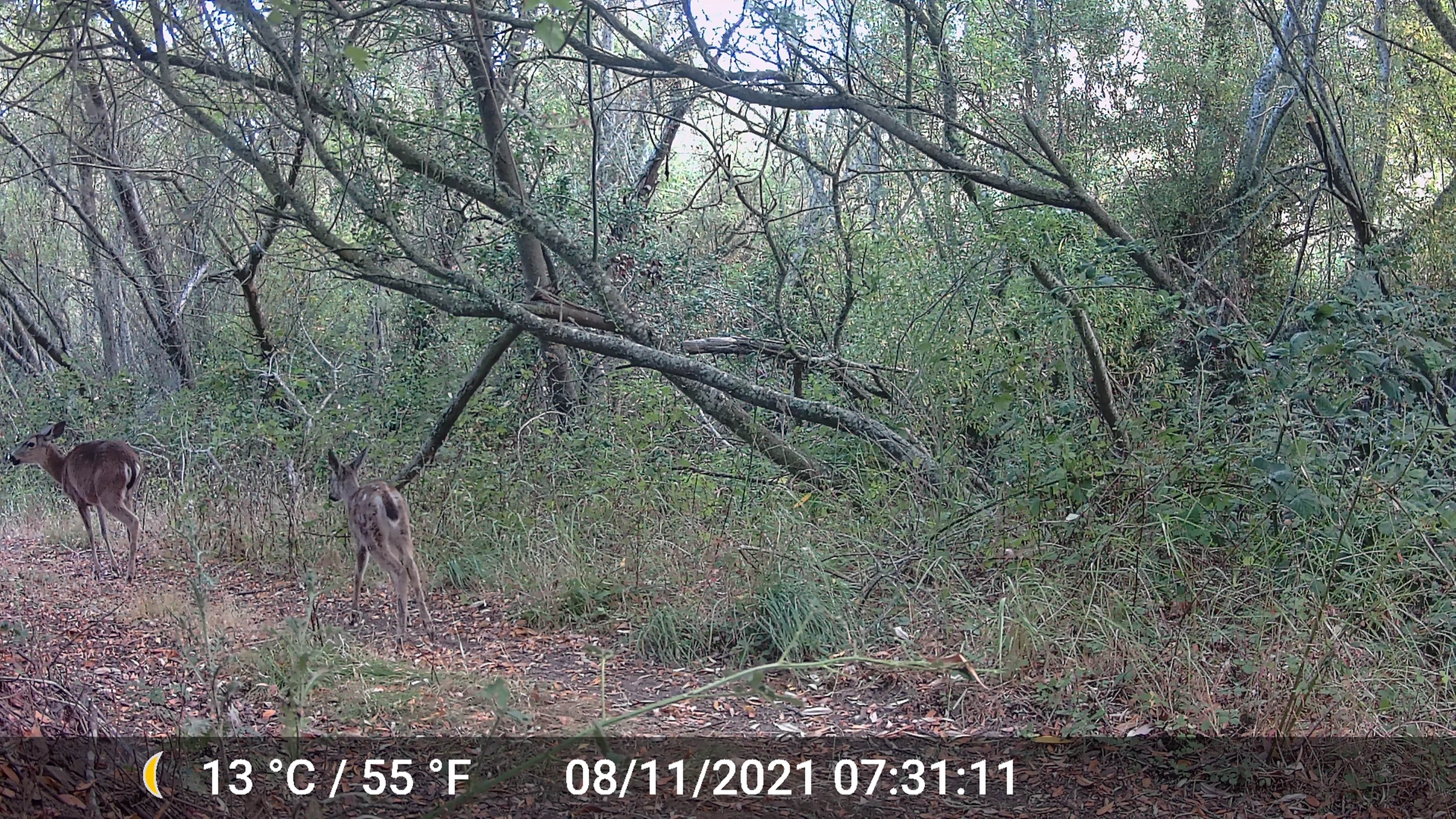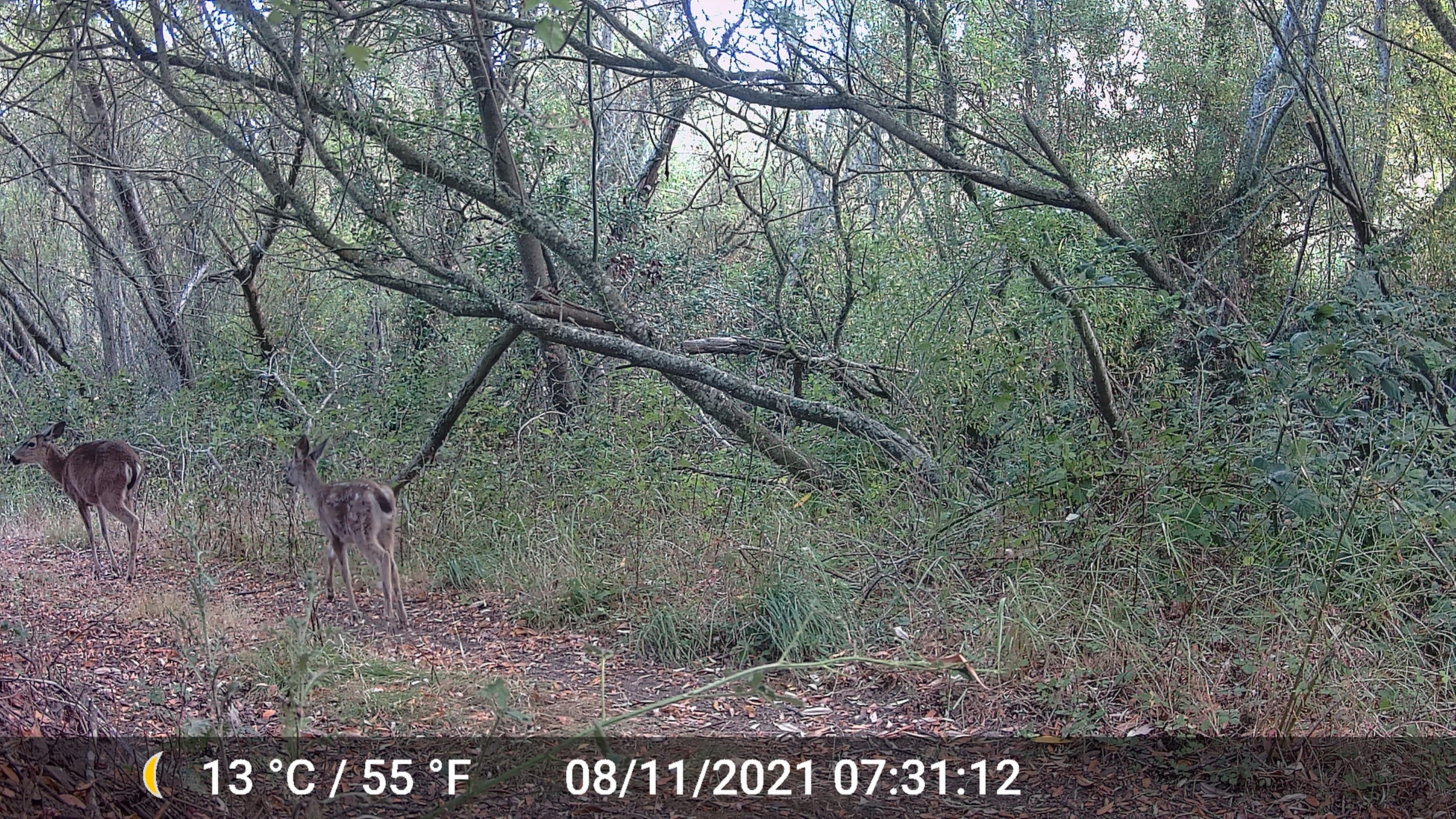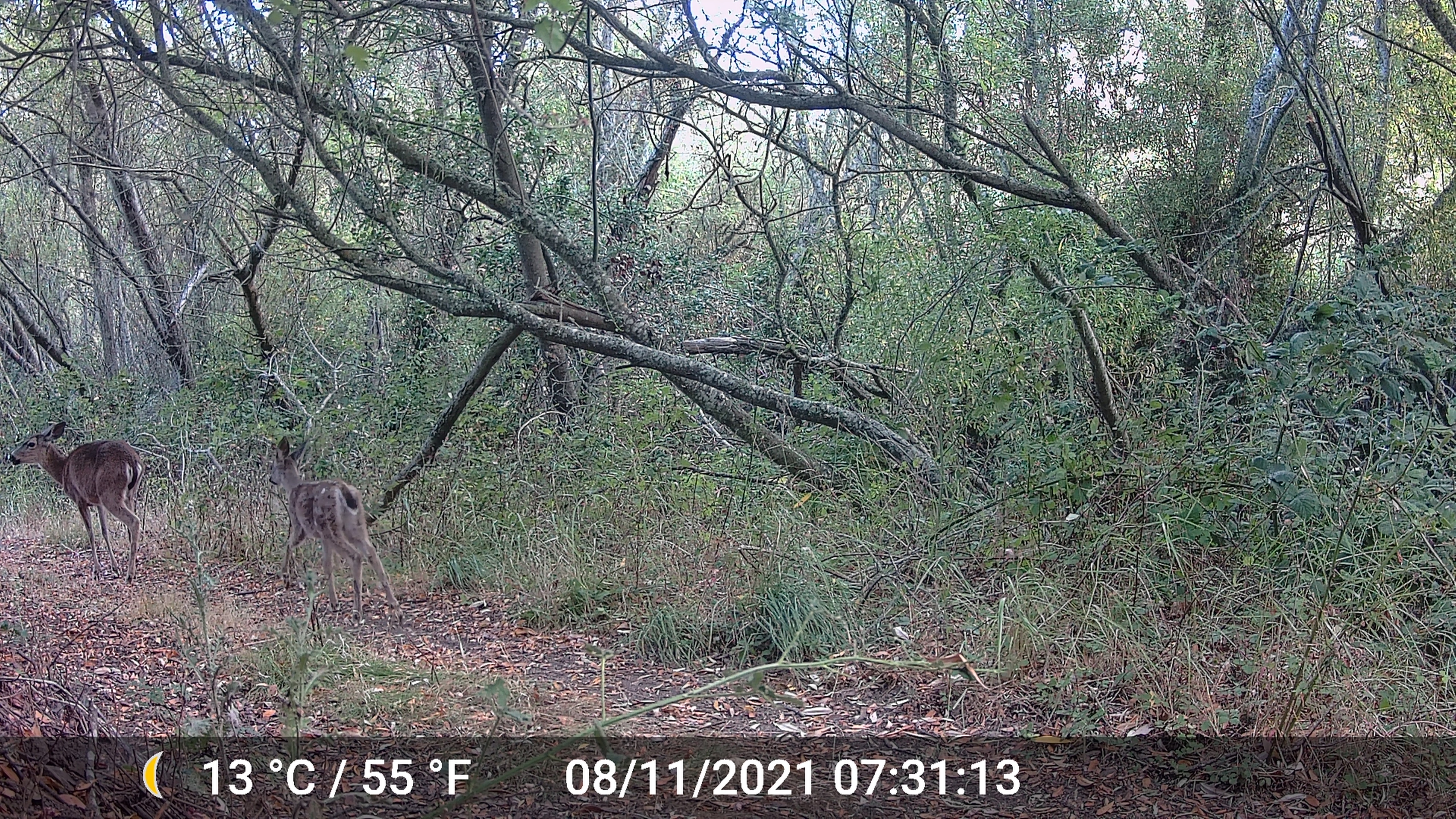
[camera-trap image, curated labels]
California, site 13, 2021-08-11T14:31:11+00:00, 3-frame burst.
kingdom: Animalia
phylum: Chordata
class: Mammalia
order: Artiodactyla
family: Cervidae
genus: Odocoileus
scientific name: Odocoileus hemionus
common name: mule deer